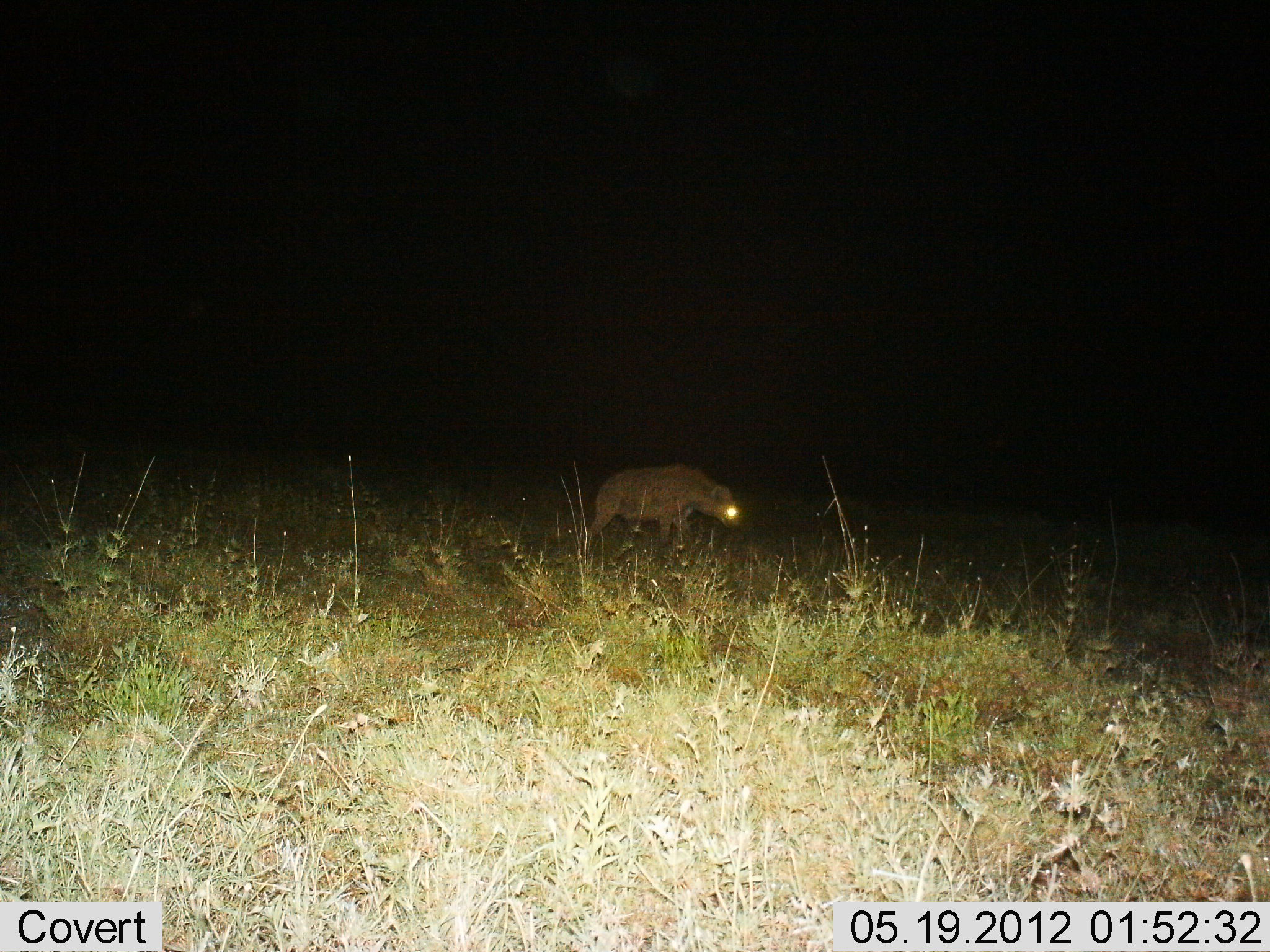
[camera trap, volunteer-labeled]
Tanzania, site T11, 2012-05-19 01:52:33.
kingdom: Animalia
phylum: Chordata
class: Mammalia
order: Carnivora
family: Hyaenidae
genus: Crocuta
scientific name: Crocuta crocuta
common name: spotted hyena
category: hyenaspotted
Hyenaspotted (spotted hyena) (Crocuta crocuta), count 1. Behavior (volunteer vote fractions): standing 70%, resting 0%, moving 30%, interacting 0%. Young present (vote fraction): 0%. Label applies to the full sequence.